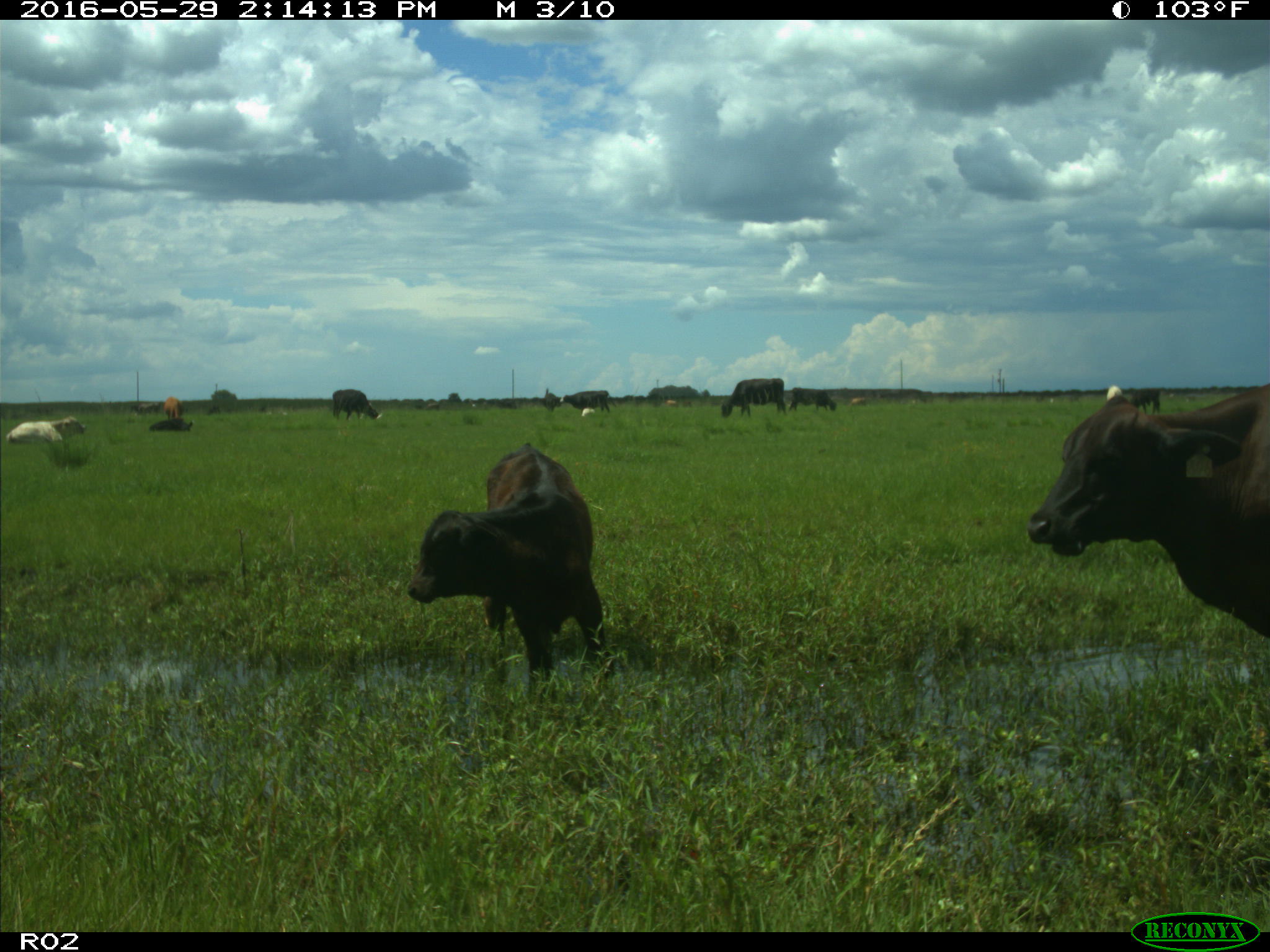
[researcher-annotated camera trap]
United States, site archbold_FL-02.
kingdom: Animalia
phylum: Chordata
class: Mammalia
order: Artiodactyla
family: Bovidae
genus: Bos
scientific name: Bos taurus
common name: domestic cow